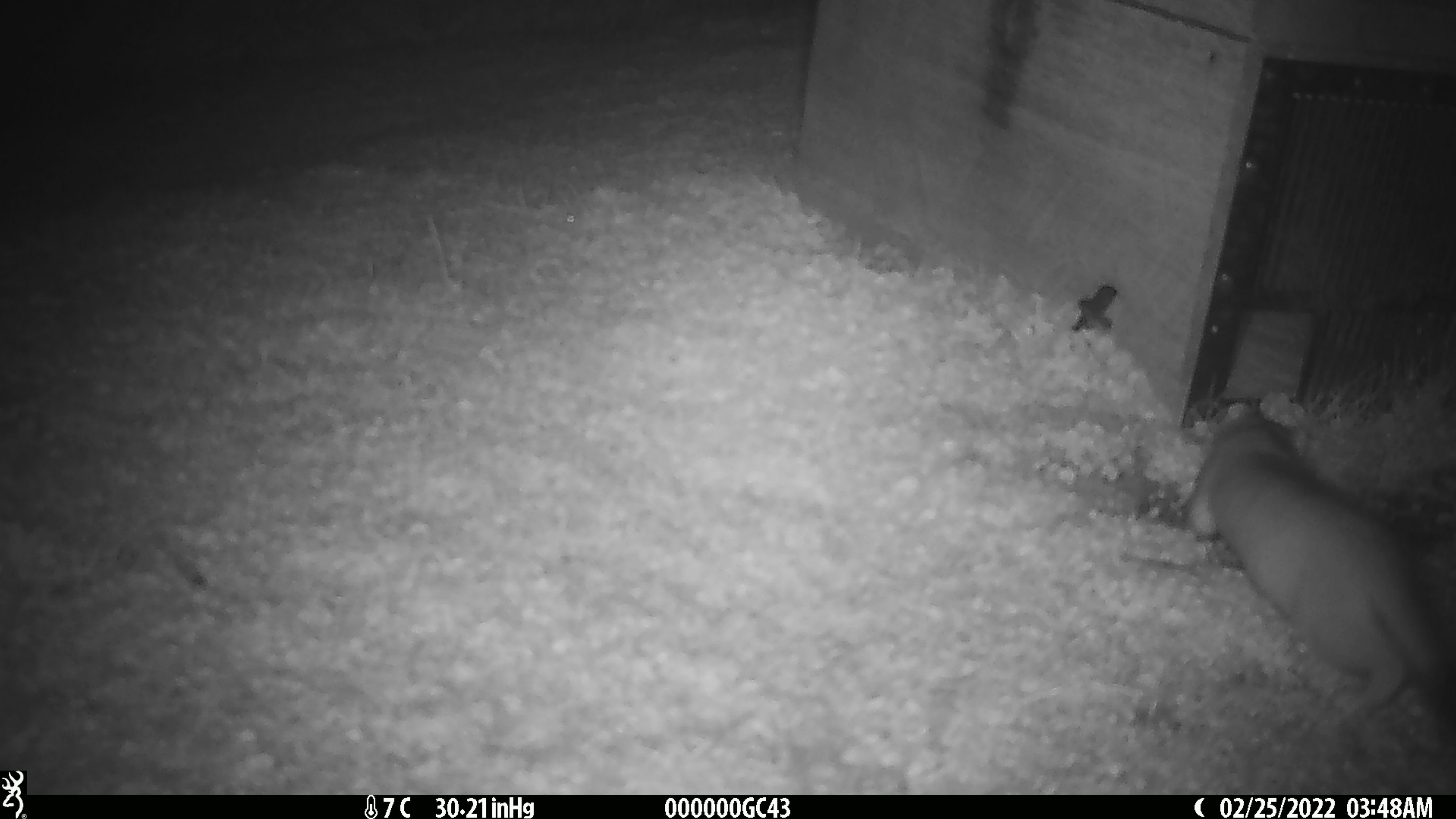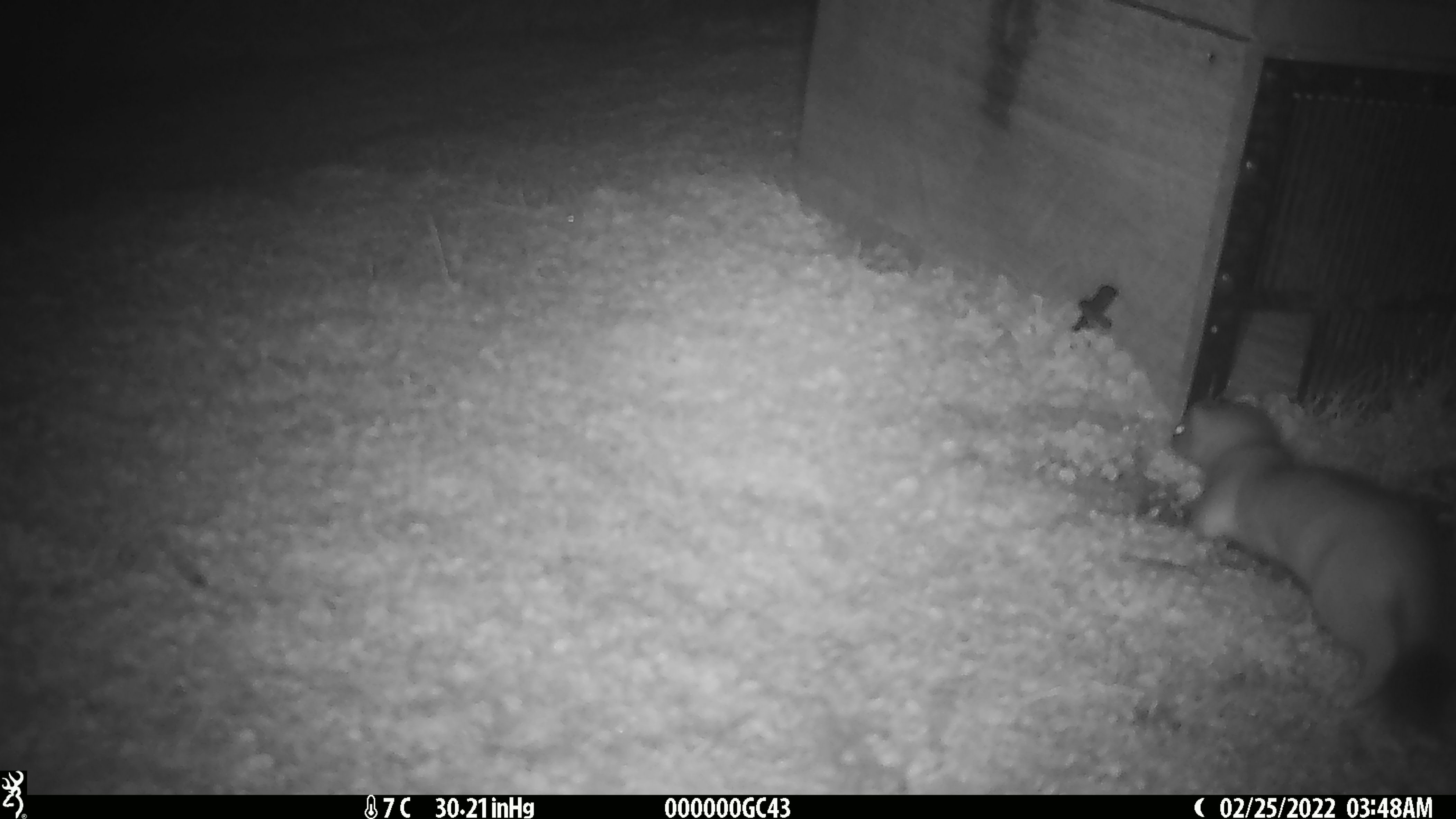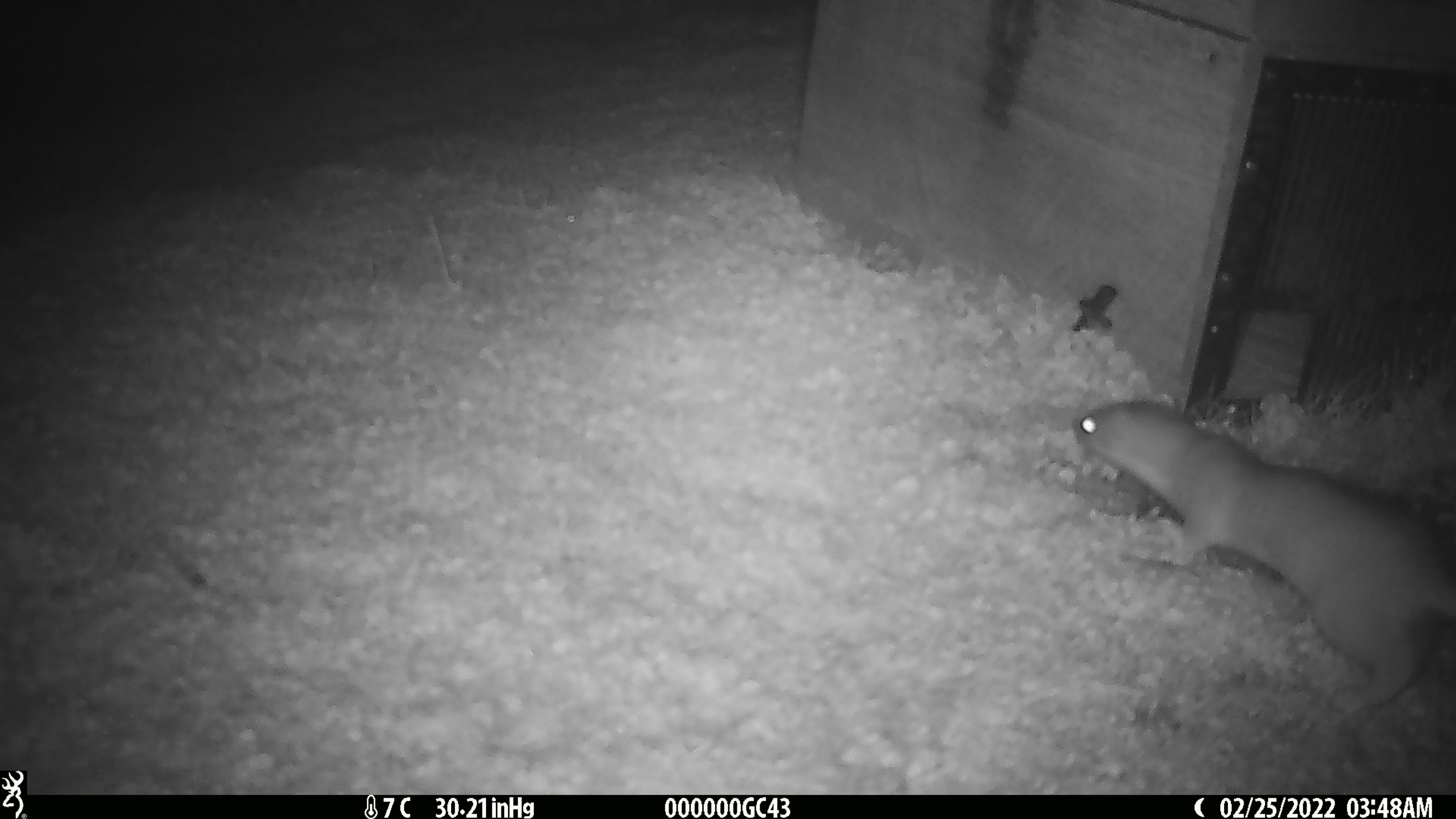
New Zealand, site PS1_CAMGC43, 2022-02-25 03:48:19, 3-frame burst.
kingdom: Animalia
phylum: Chordata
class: Mammalia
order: Carnivora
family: Mustelidae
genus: Mustela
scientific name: Mustela erminea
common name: stoat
Stoat (Mustela erminea).